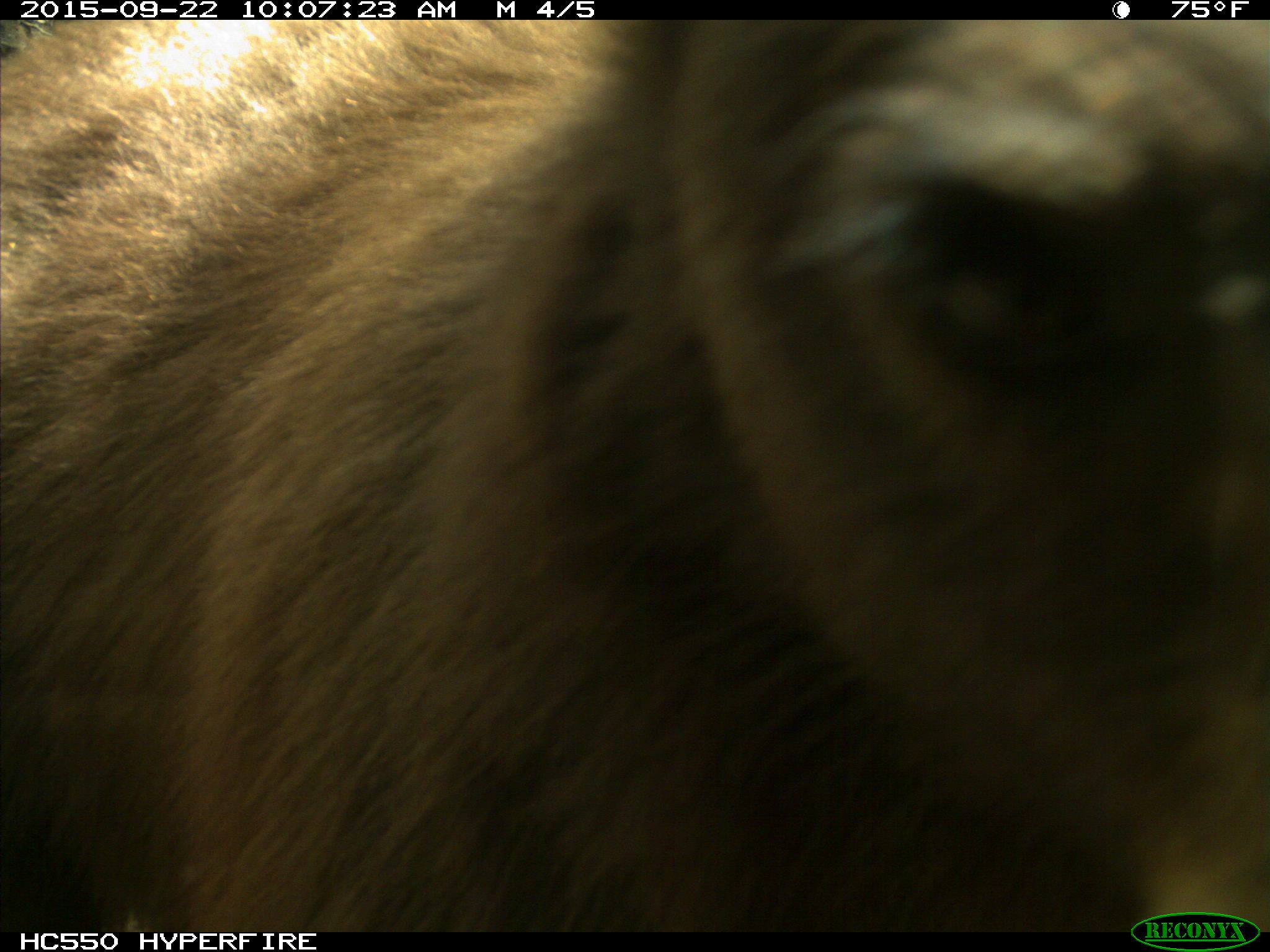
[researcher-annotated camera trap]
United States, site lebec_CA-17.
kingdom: Animalia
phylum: Chordata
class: Mammalia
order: Carnivora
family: Ursidae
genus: Ursus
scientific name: Ursus americanus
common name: american black bear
Ursus americanus (american black bear).